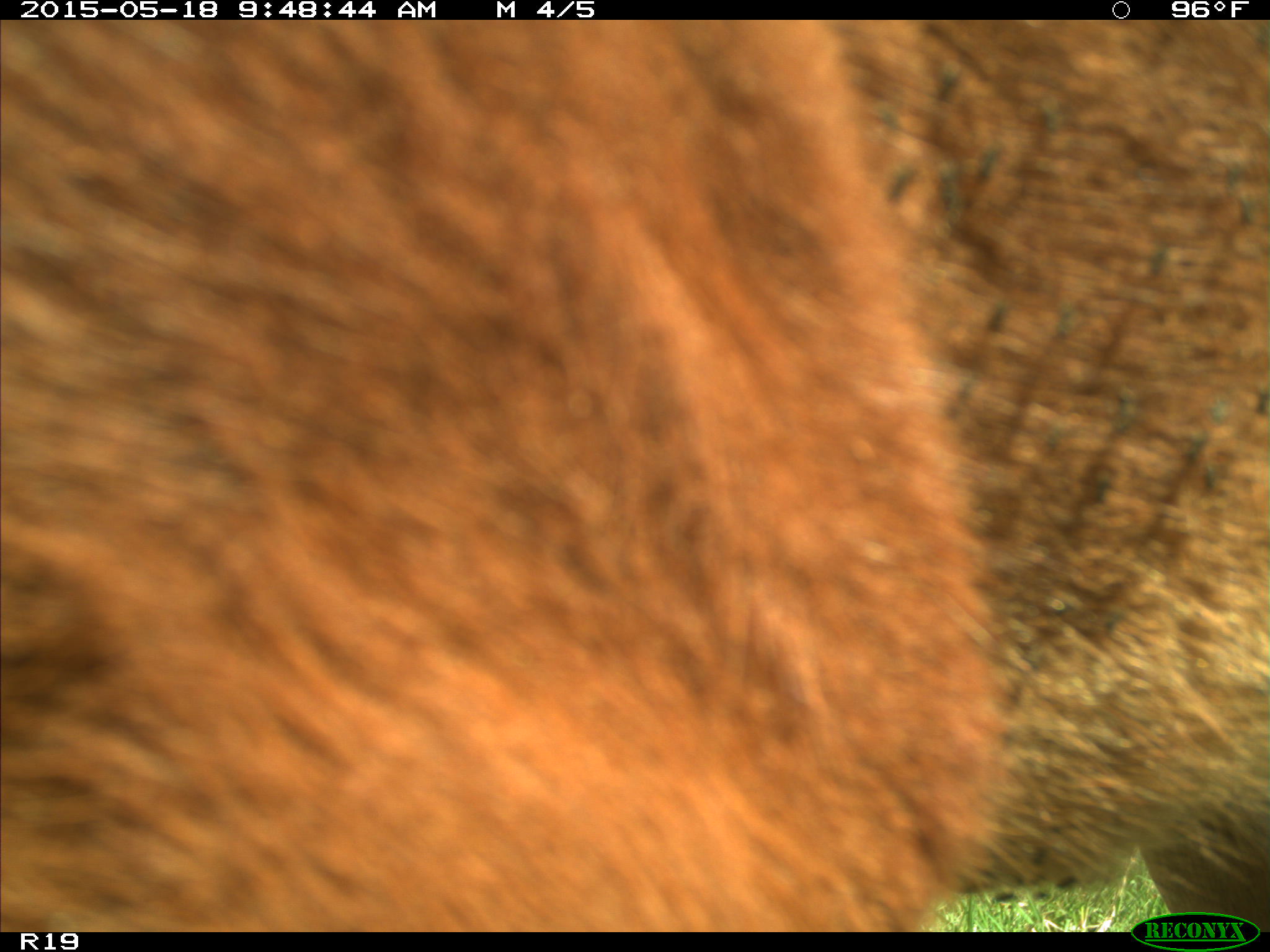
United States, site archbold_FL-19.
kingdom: Animalia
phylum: Chordata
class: Mammalia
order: Artiodactyla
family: Bovidae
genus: Bos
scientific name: Bos taurus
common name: domestic cow